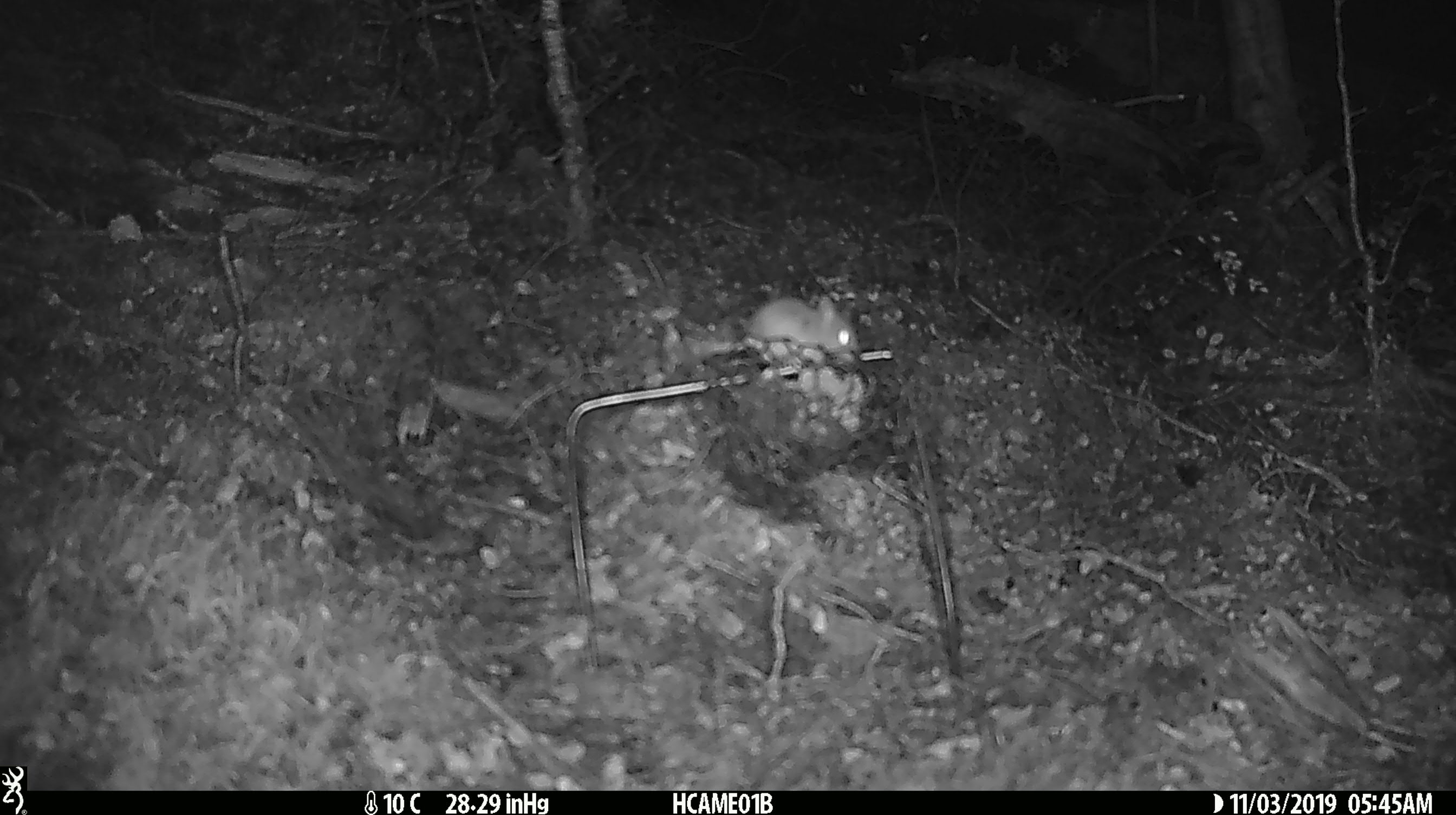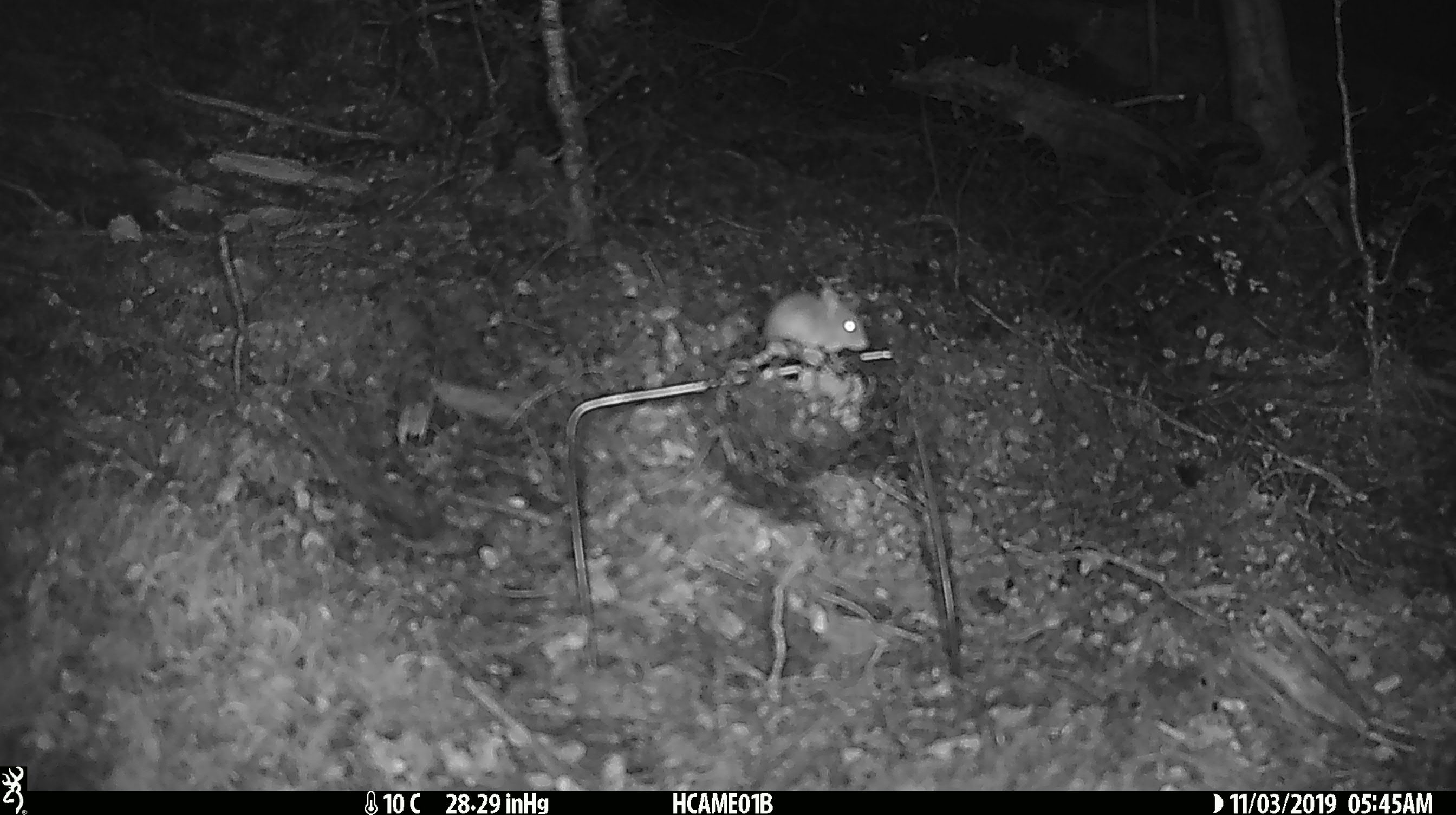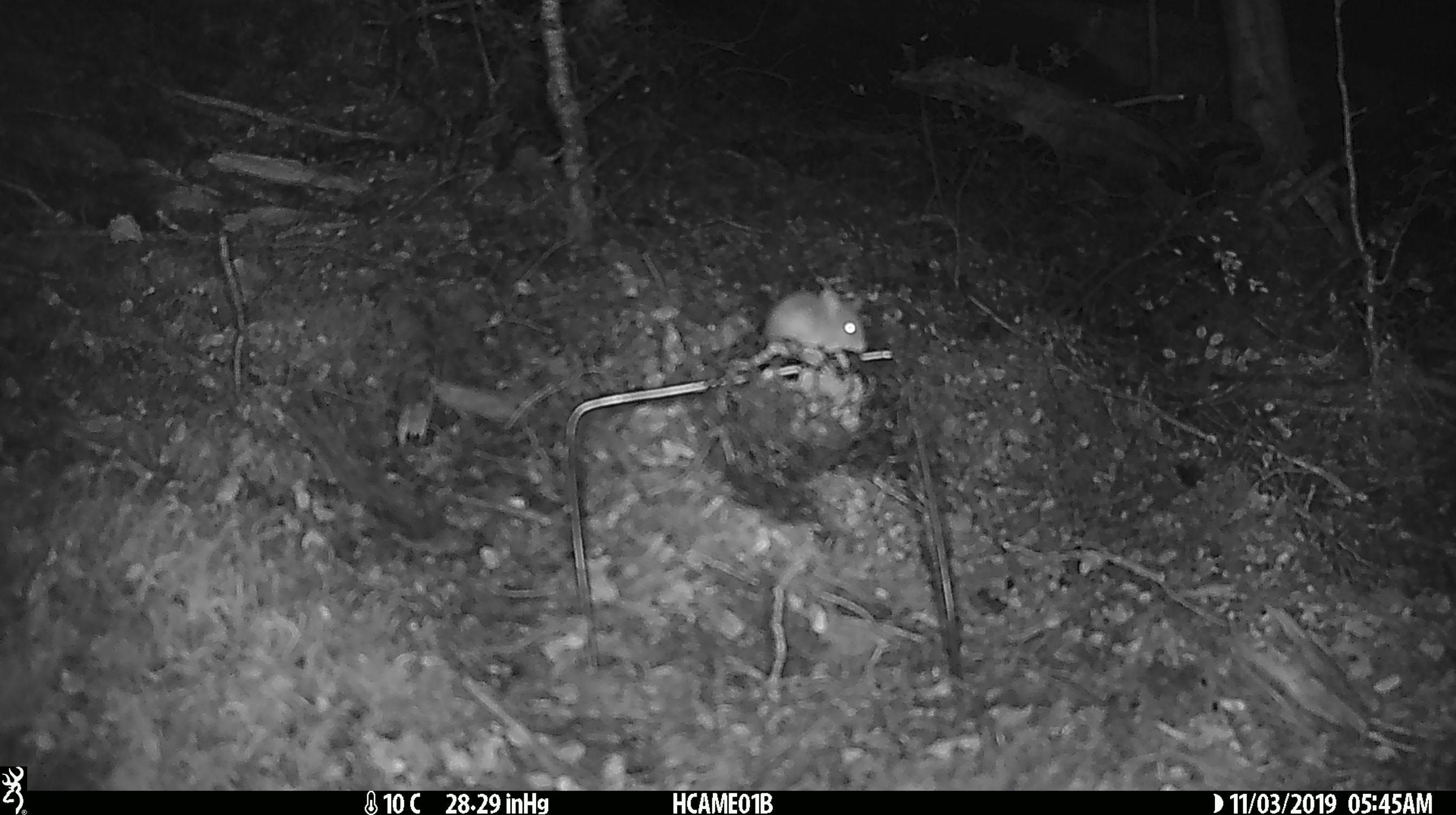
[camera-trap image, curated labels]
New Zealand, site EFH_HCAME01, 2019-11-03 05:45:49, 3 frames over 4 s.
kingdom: Animalia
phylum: Chordata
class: Mammalia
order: Rodentia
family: Muridae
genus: Mus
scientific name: Mus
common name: mouse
Mouse (Mus).